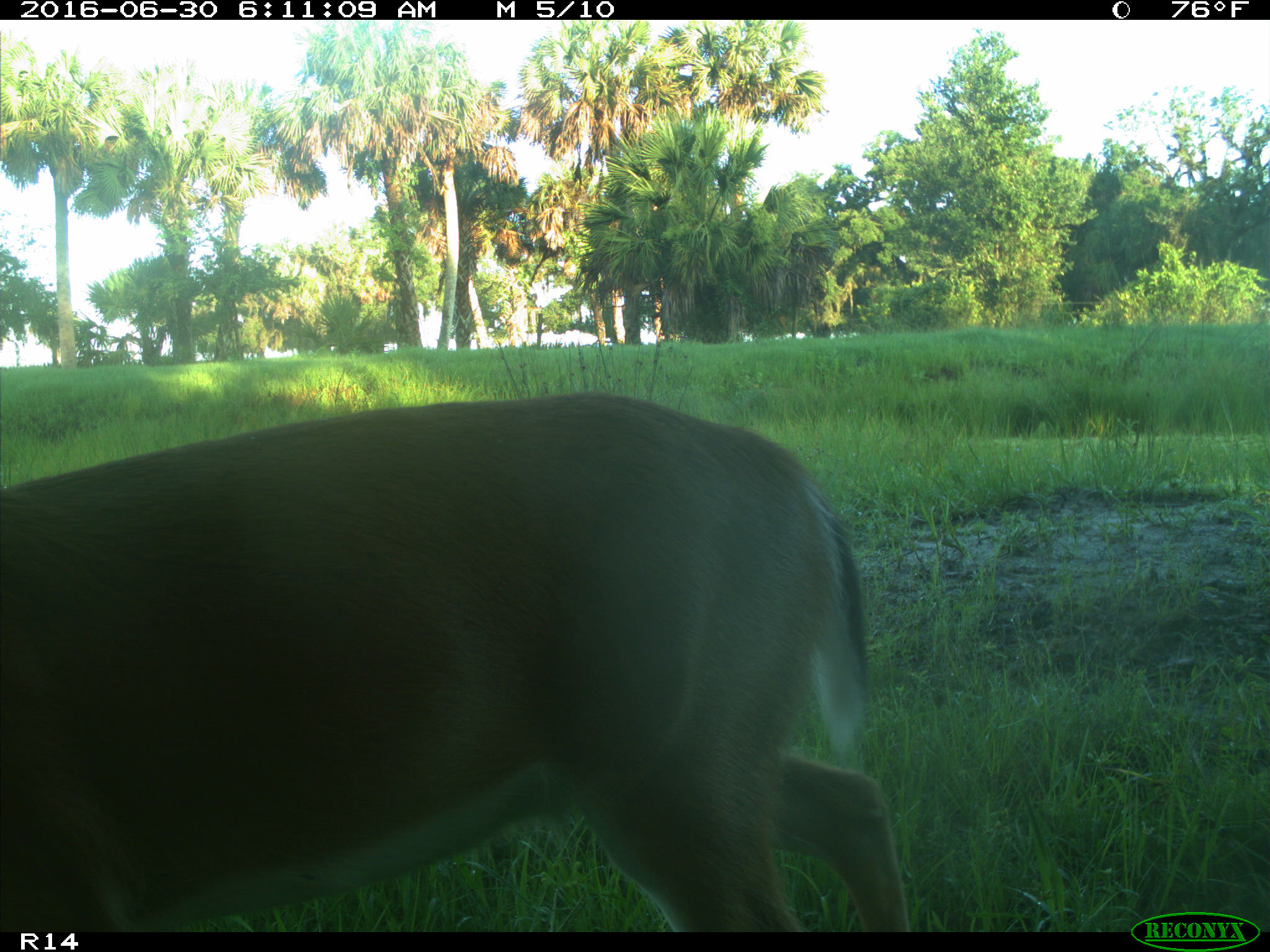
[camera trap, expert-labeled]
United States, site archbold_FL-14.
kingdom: Animalia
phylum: Chordata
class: Mammalia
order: Artiodactyla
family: Cervidae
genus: Odocoileus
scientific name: Odocoileus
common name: deer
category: unidentified deer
Unidentified deer (deer) (Odocoileus).